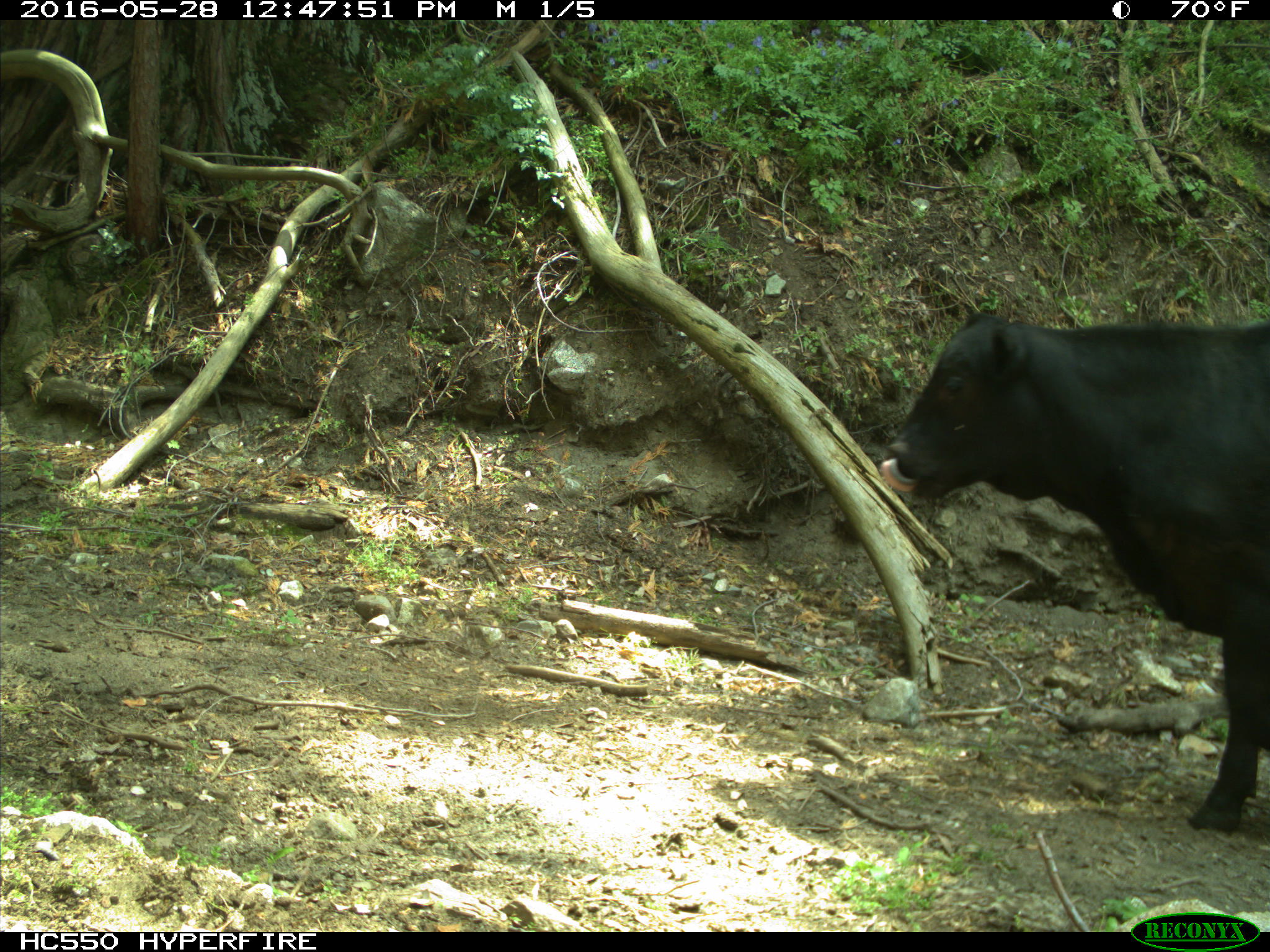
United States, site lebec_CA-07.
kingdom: Animalia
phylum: Chordata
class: Mammalia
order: Artiodactyla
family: Bovidae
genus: Bos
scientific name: Bos taurus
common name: domestic cow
Bos taurus (domestic cow).